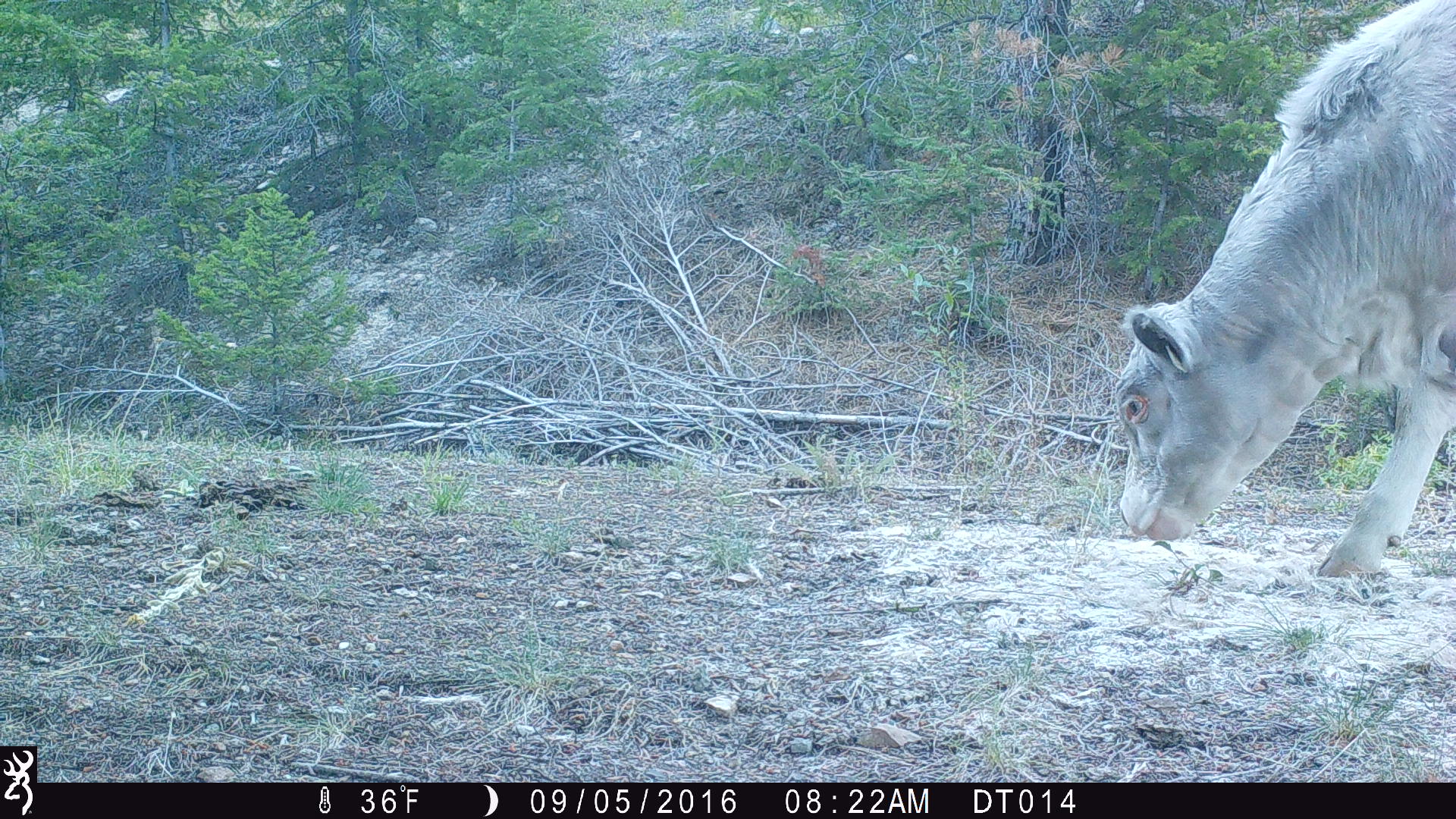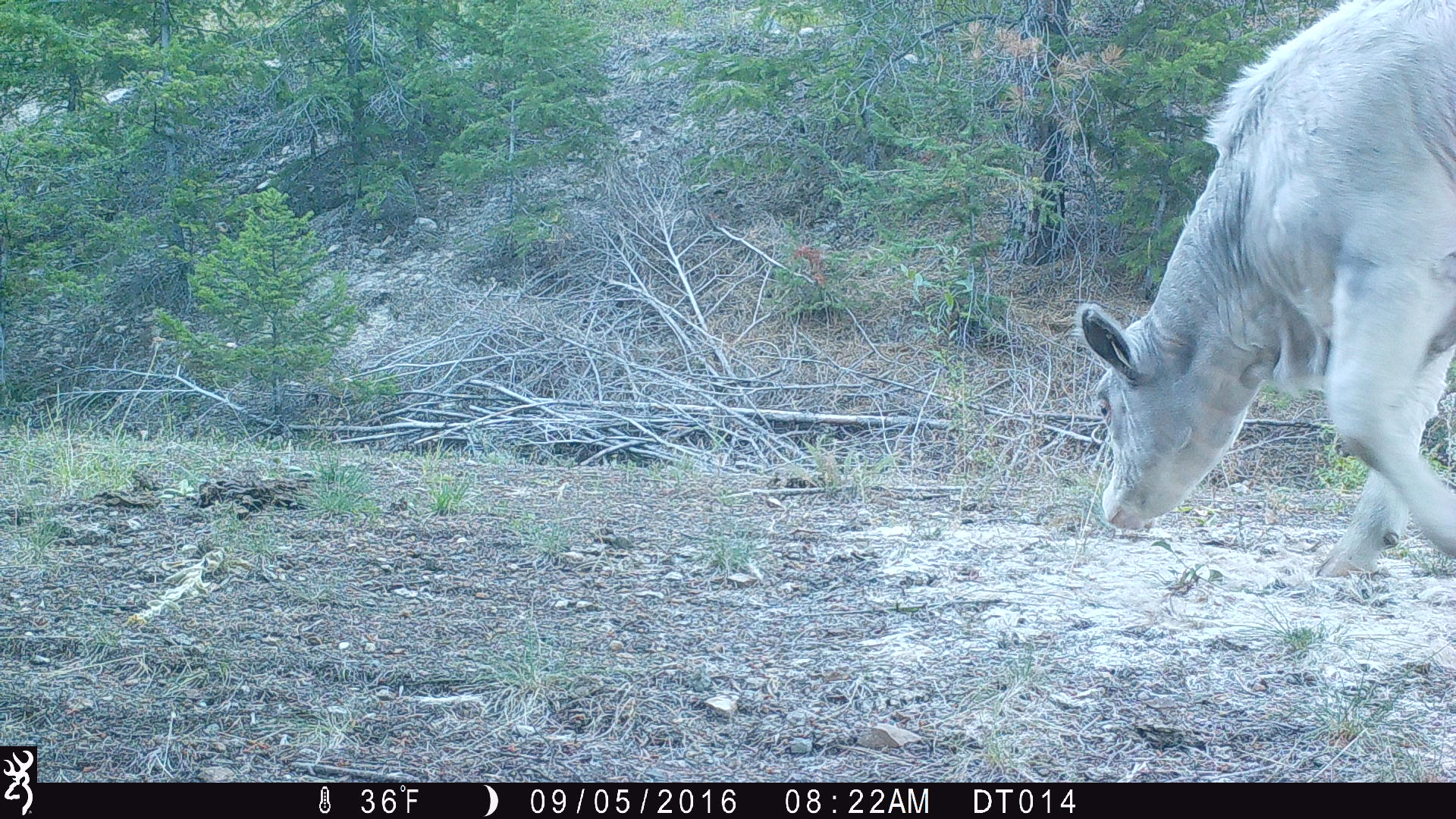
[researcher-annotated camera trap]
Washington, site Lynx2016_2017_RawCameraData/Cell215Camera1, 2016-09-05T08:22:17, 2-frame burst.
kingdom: Animalia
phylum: Chordata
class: Mammalia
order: Artiodactyla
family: Bovidae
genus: Bos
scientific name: Bos taurus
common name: domestic cattle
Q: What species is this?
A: Domestic cattle (Bos taurus).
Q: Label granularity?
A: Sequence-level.